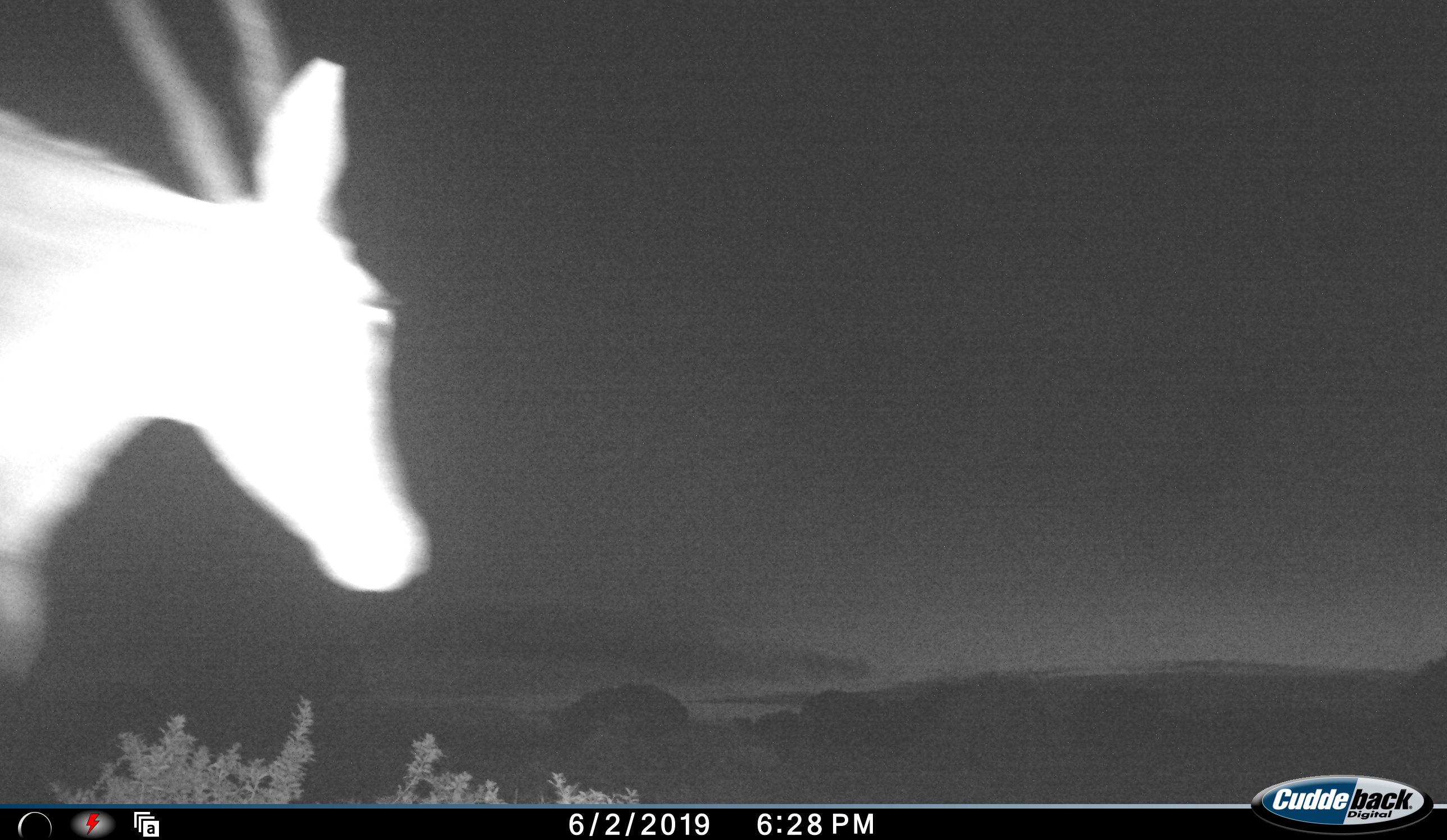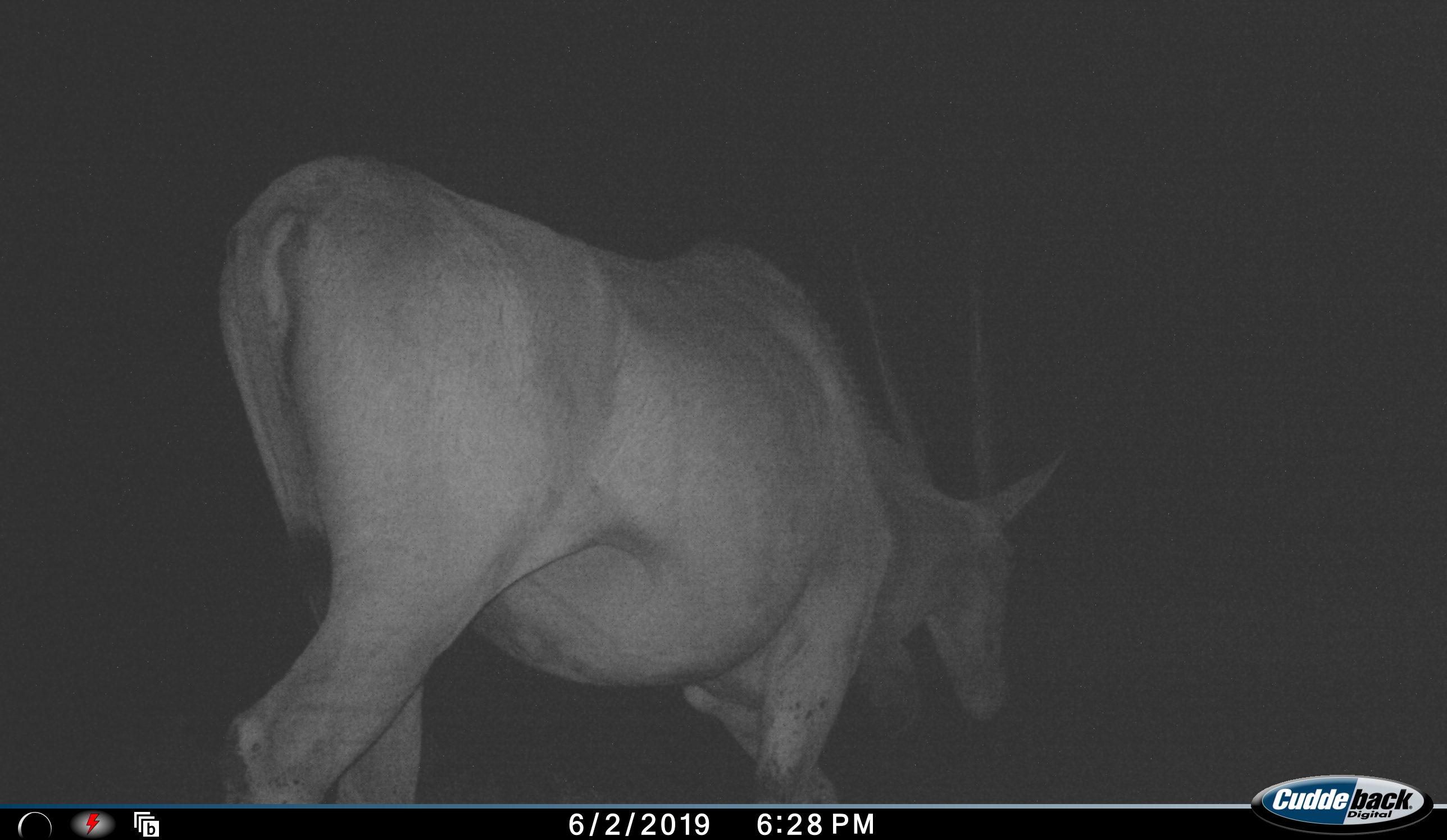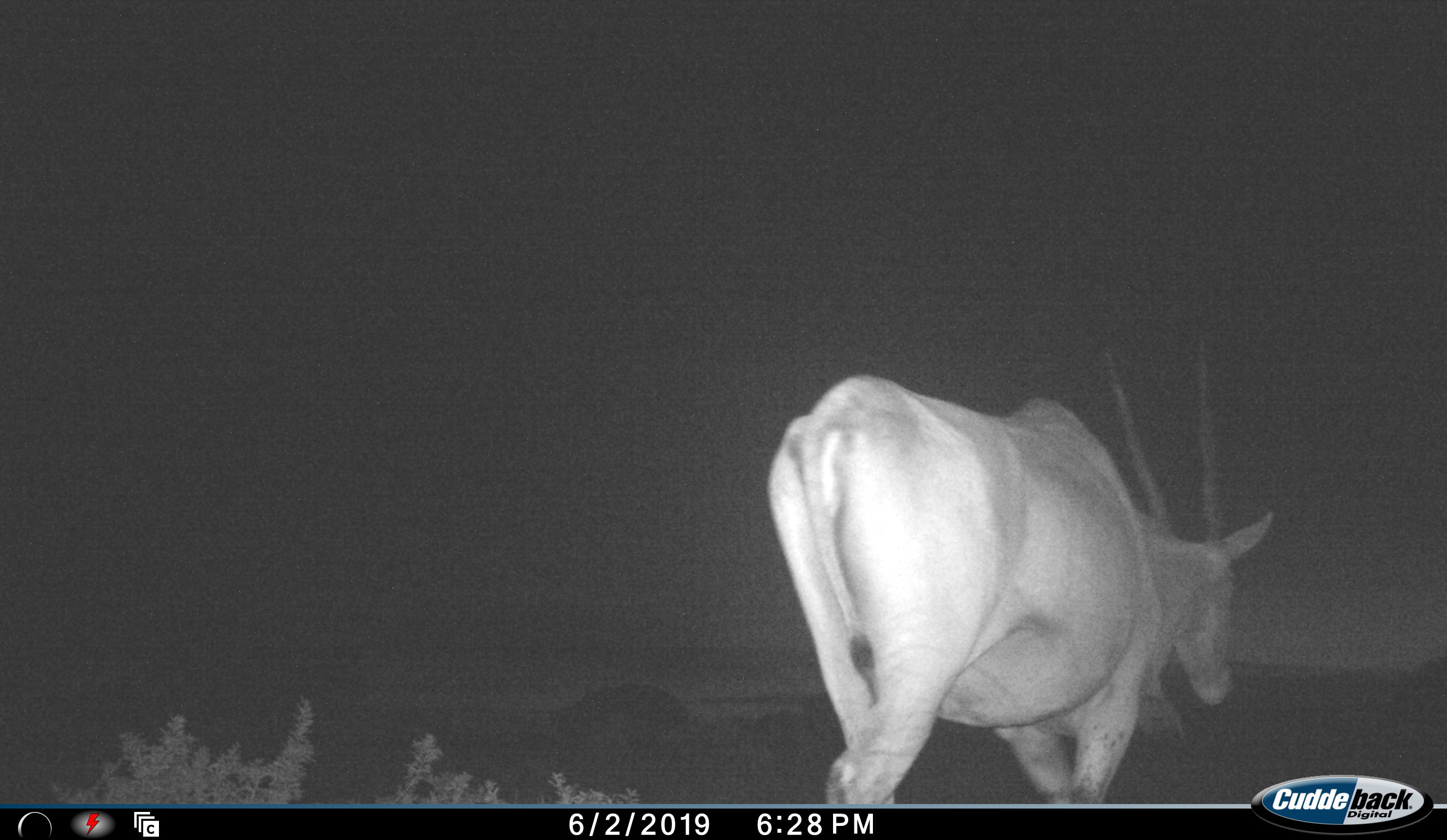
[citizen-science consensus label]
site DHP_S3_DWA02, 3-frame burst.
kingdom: Animalia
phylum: Chordata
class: Mammalia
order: Artiodactyla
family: Bovidae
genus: Tragelaphus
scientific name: Tragelaphus oryx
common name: eland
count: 1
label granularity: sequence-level